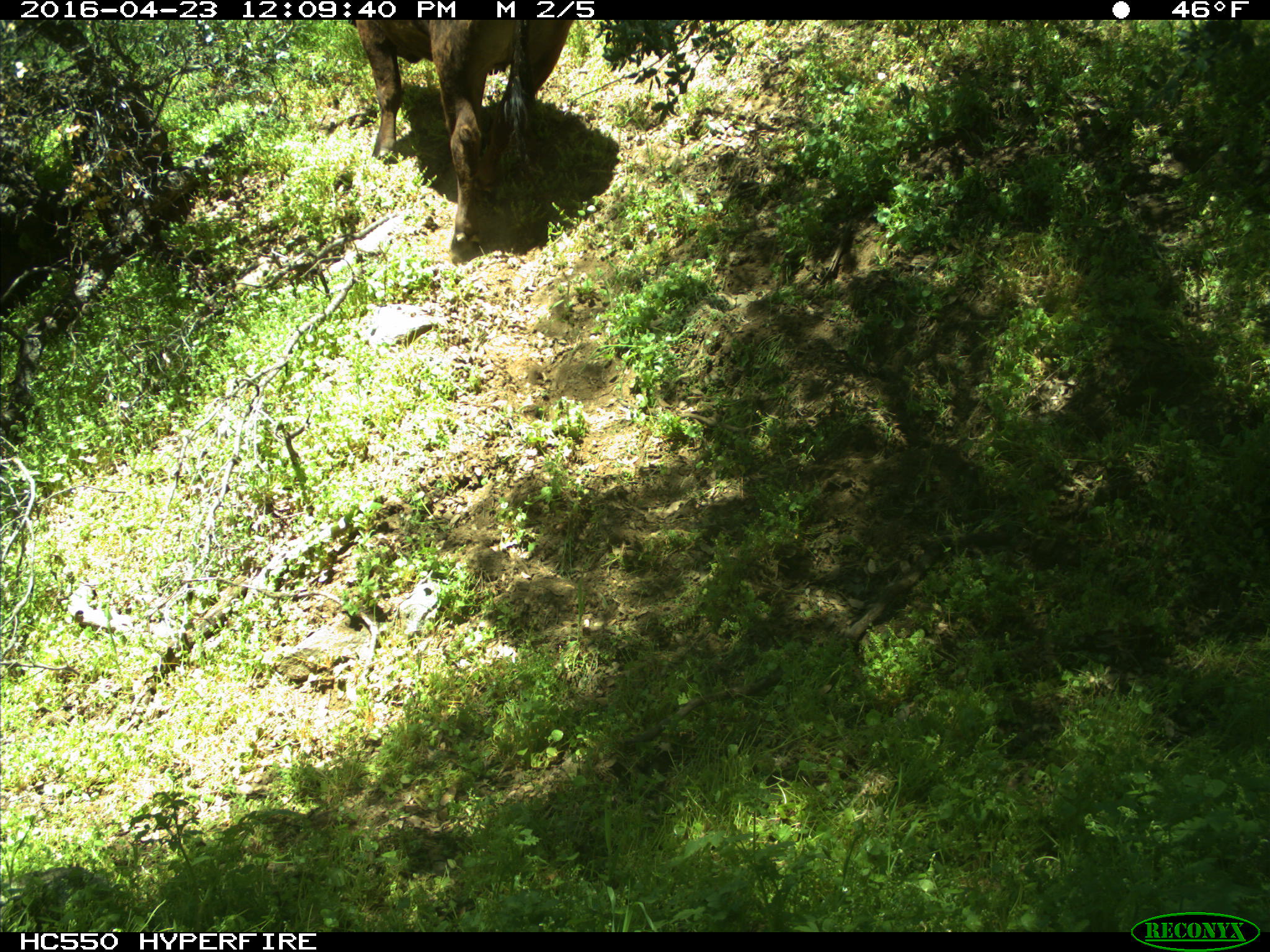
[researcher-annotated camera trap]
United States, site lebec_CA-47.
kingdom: Animalia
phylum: Chordata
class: Mammalia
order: Artiodactyla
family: Bovidae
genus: Bos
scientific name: Bos taurus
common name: domestic cow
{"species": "Bos taurus (domestic cow)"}